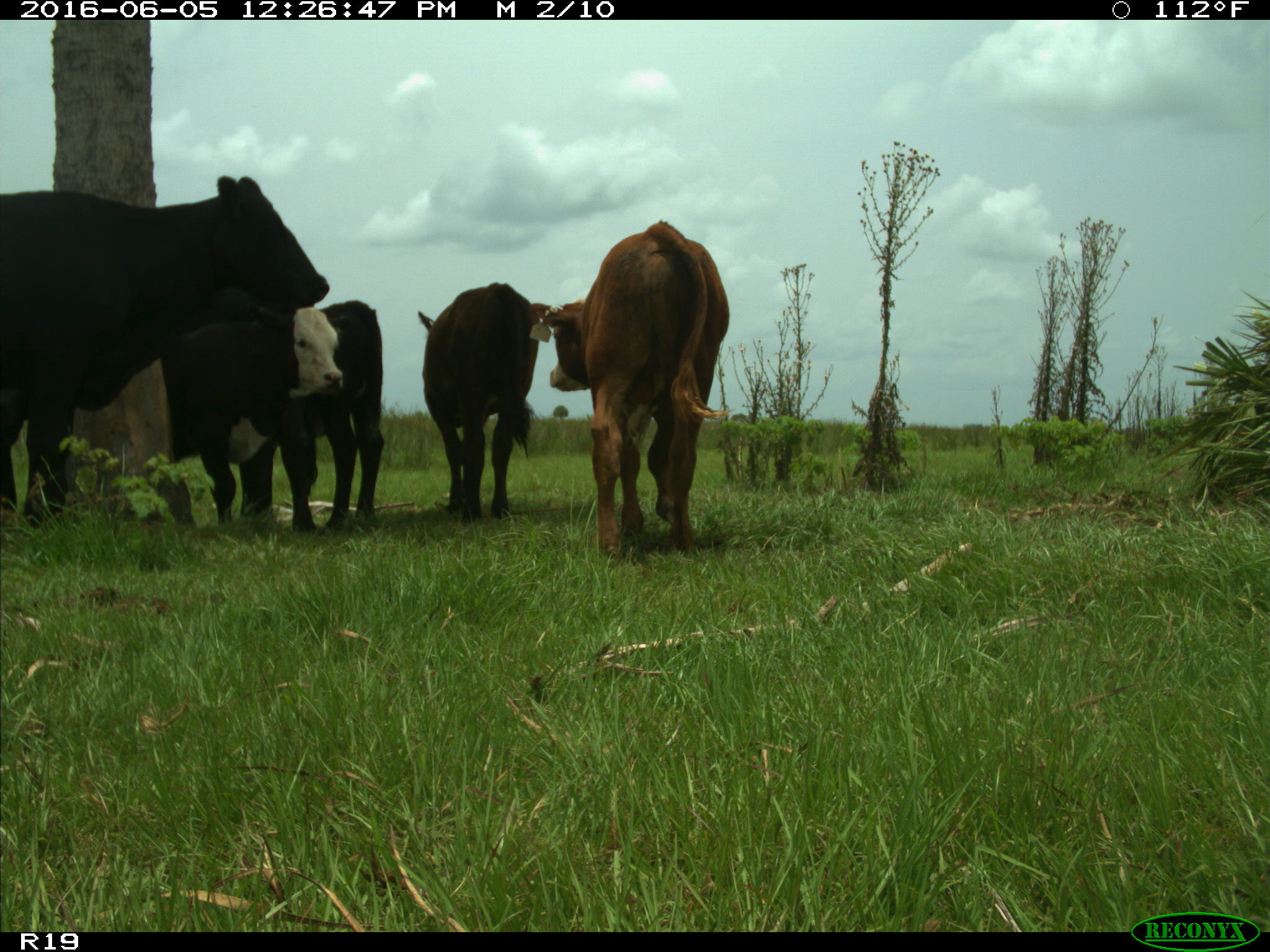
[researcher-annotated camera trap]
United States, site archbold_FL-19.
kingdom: Animalia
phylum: Chordata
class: Mammalia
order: Artiodactyla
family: Bovidae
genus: Bos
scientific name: Bos taurus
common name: domestic cow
Bos taurus (domestic cow).